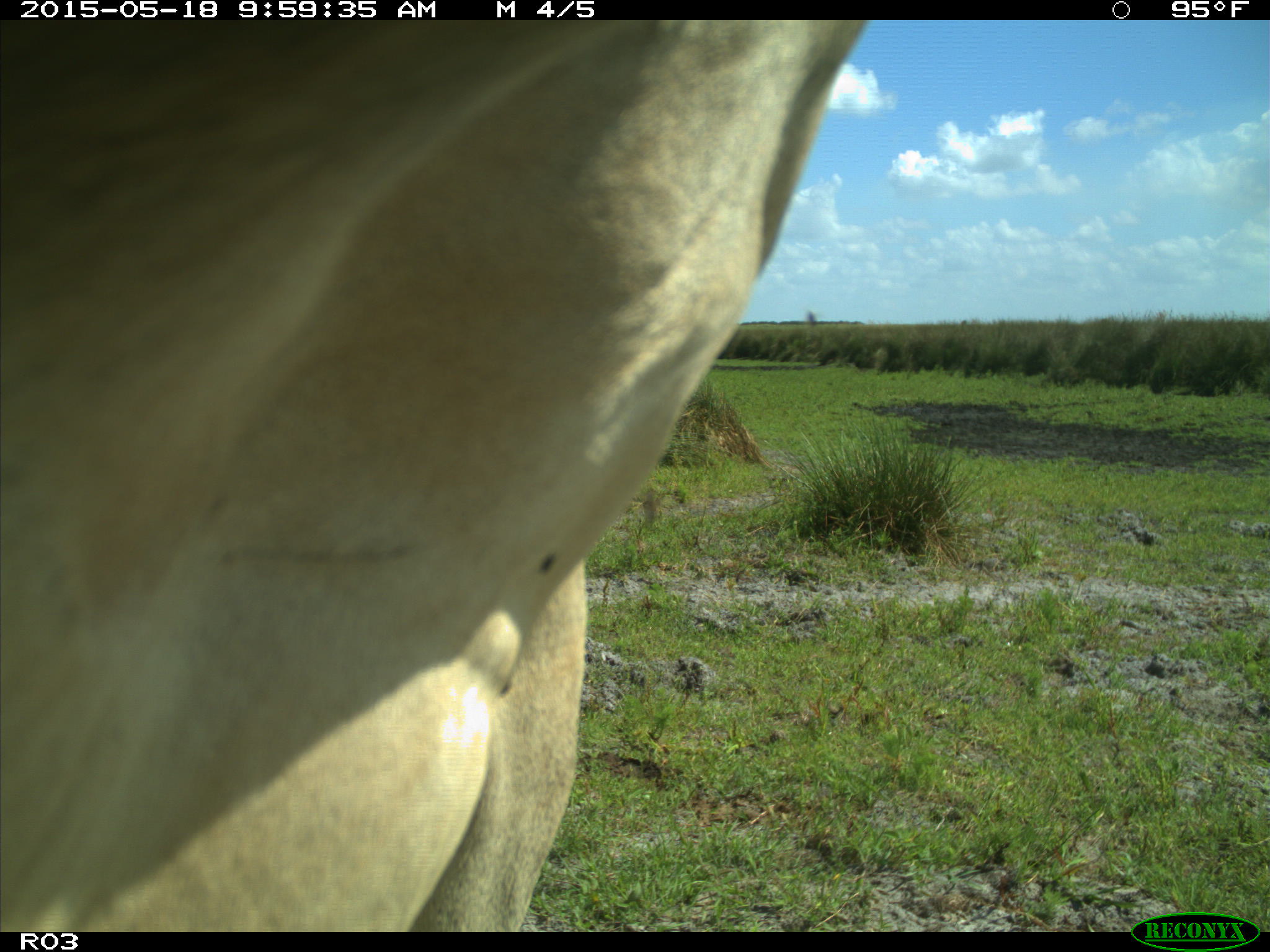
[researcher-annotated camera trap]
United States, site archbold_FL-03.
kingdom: Animalia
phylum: Chordata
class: Mammalia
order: Artiodactyla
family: Bovidae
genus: Bos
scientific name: Bos taurus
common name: domestic cow